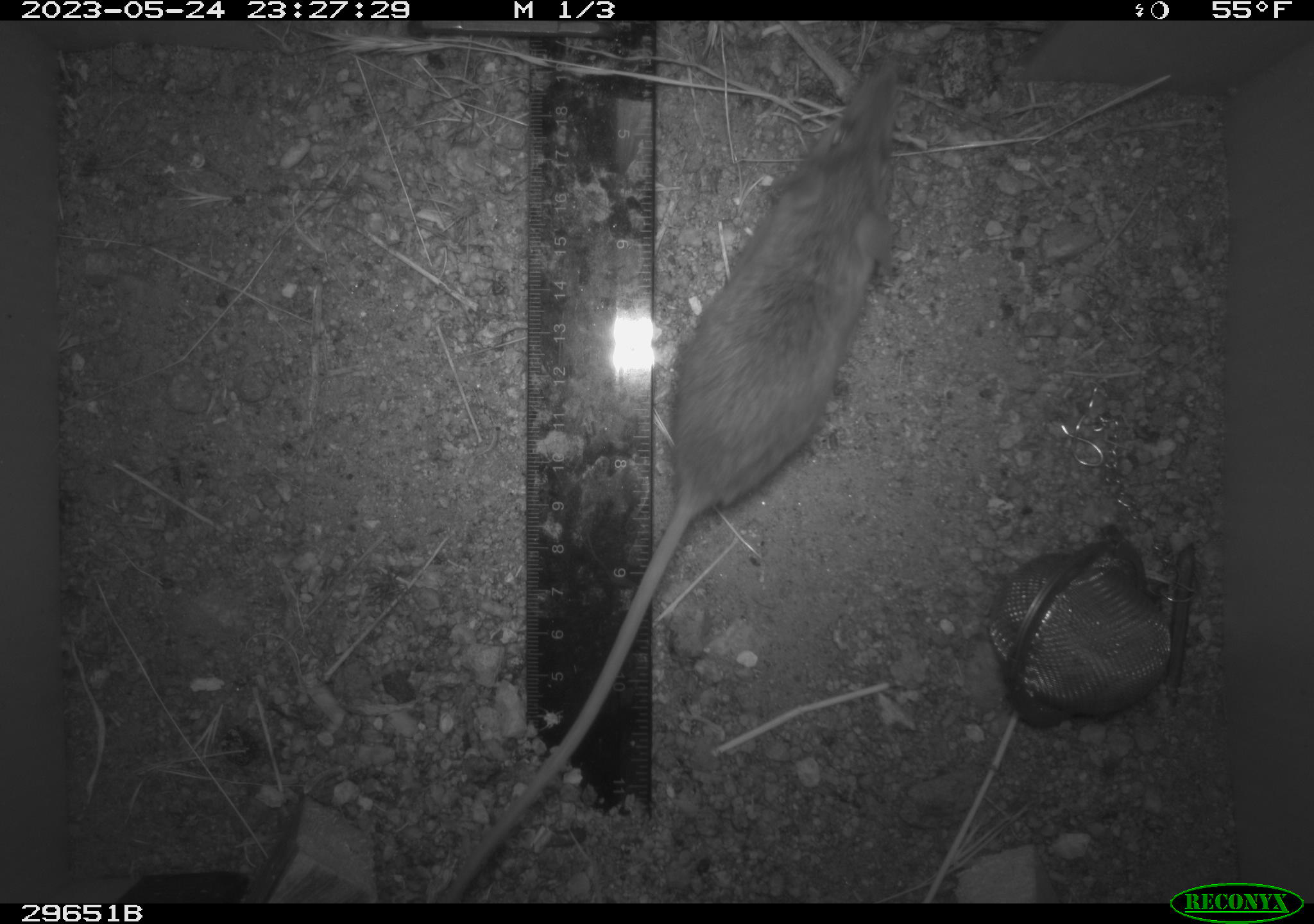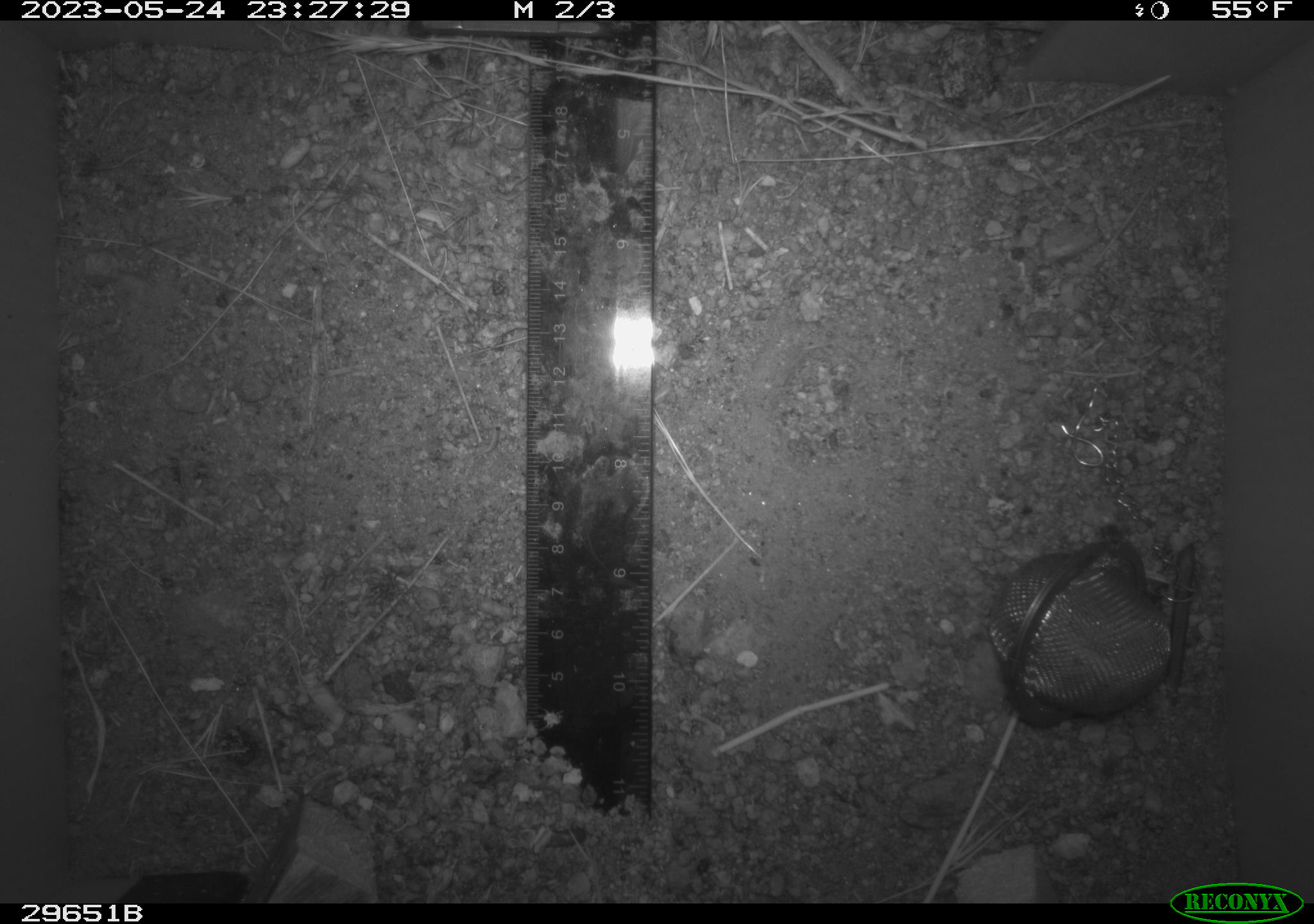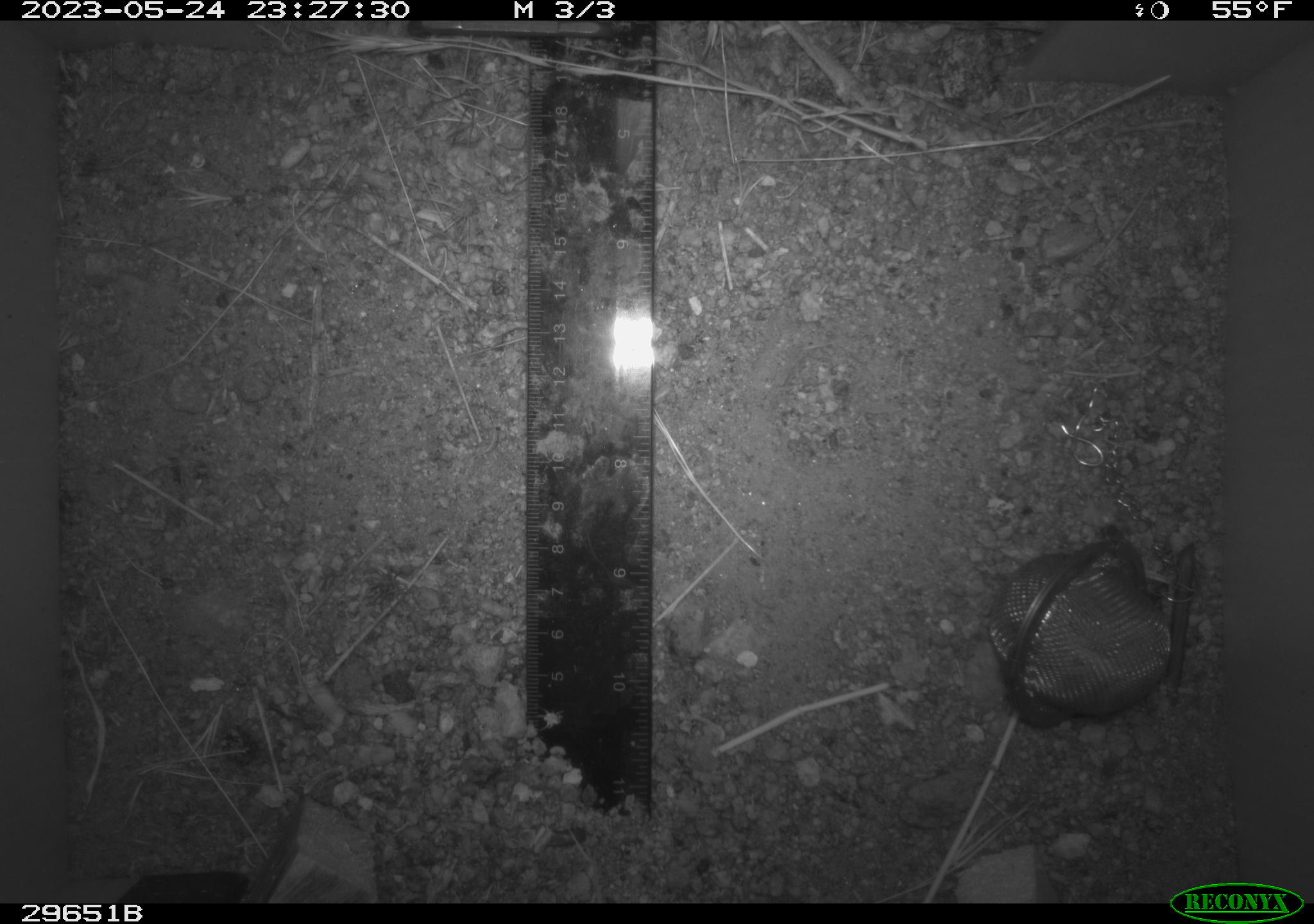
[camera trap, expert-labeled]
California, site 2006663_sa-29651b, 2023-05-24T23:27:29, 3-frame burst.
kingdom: Animalia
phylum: Chordata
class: Mammalia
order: Rodentia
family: Cricetidae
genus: Peromyscus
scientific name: Peromyscus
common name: deer mice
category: peromyscus species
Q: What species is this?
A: Peromyscus species (deer mice) (Peromyscus).